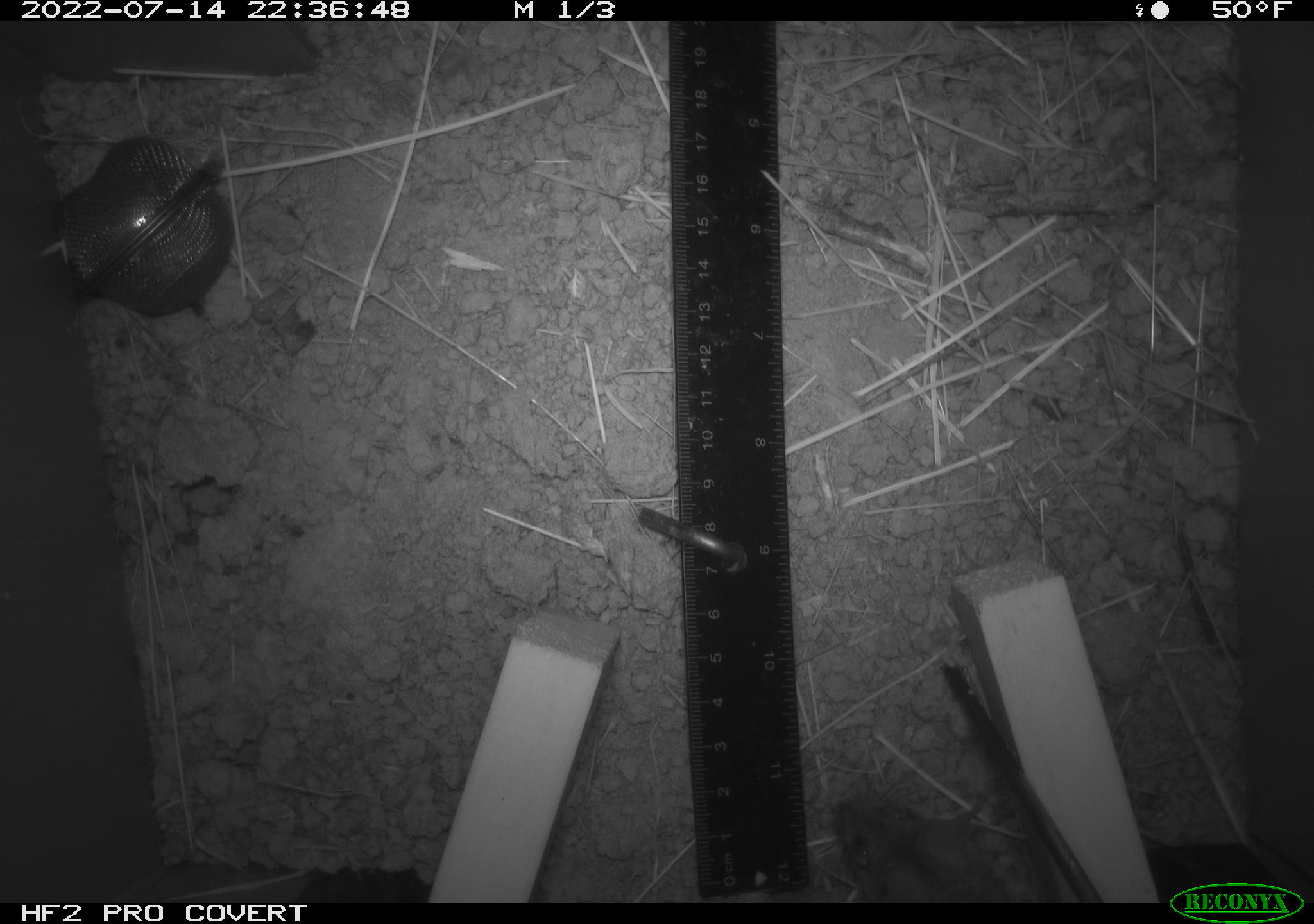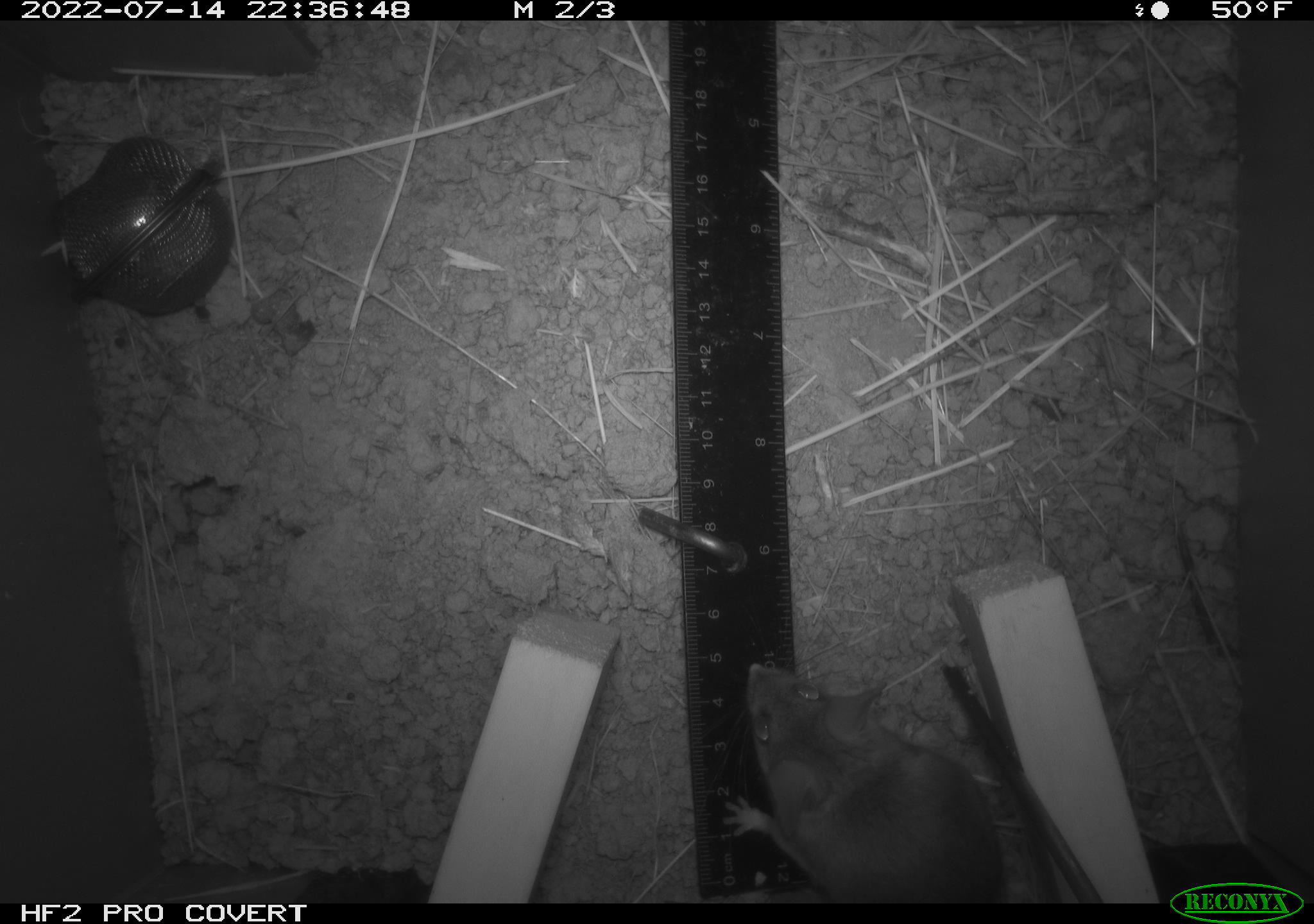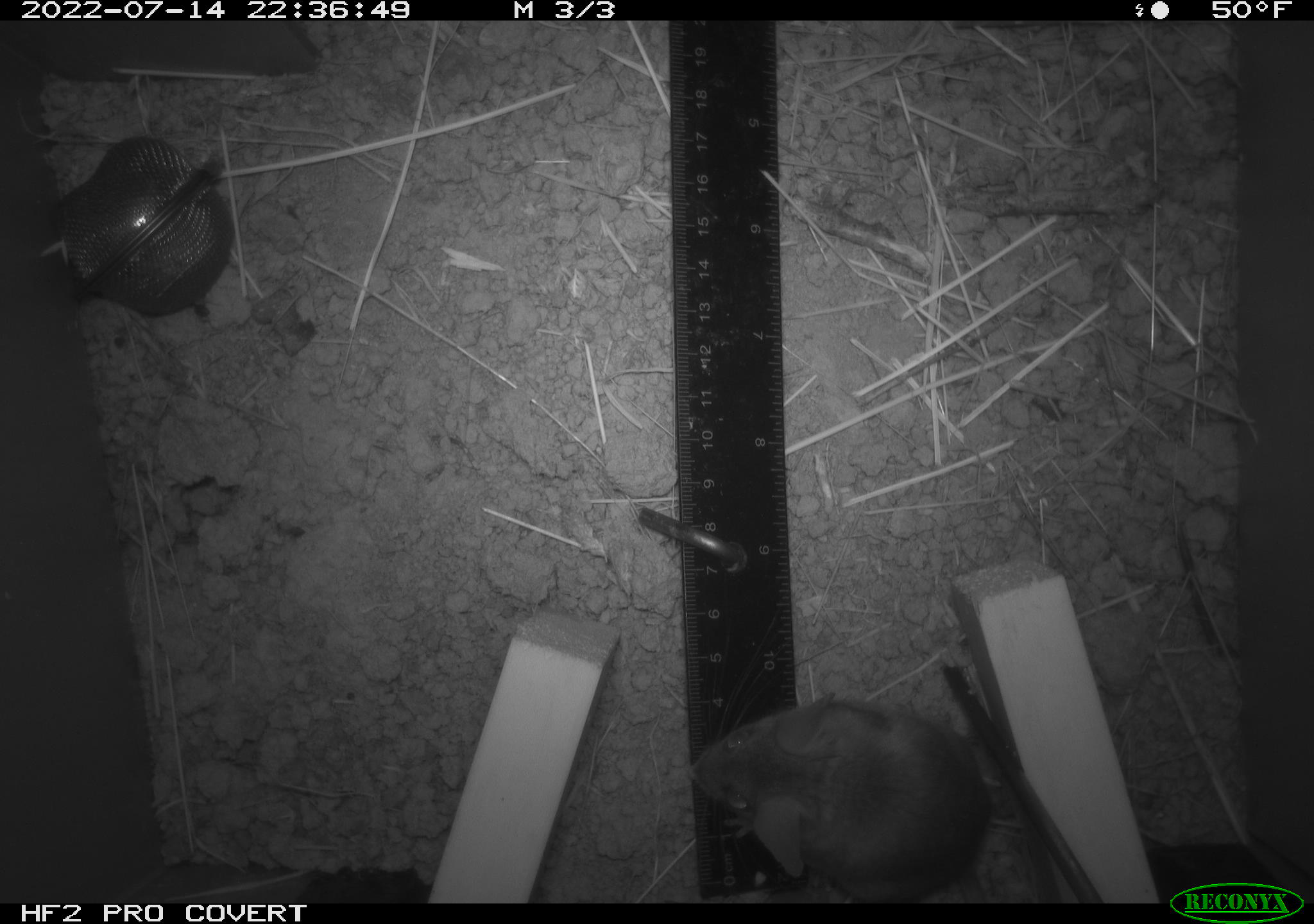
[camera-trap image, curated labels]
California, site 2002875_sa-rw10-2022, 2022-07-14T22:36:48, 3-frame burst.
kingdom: Animalia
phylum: Chordata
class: Mammalia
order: Rodentia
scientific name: Rodentia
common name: mouse species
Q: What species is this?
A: Mouse species (Rodentia).